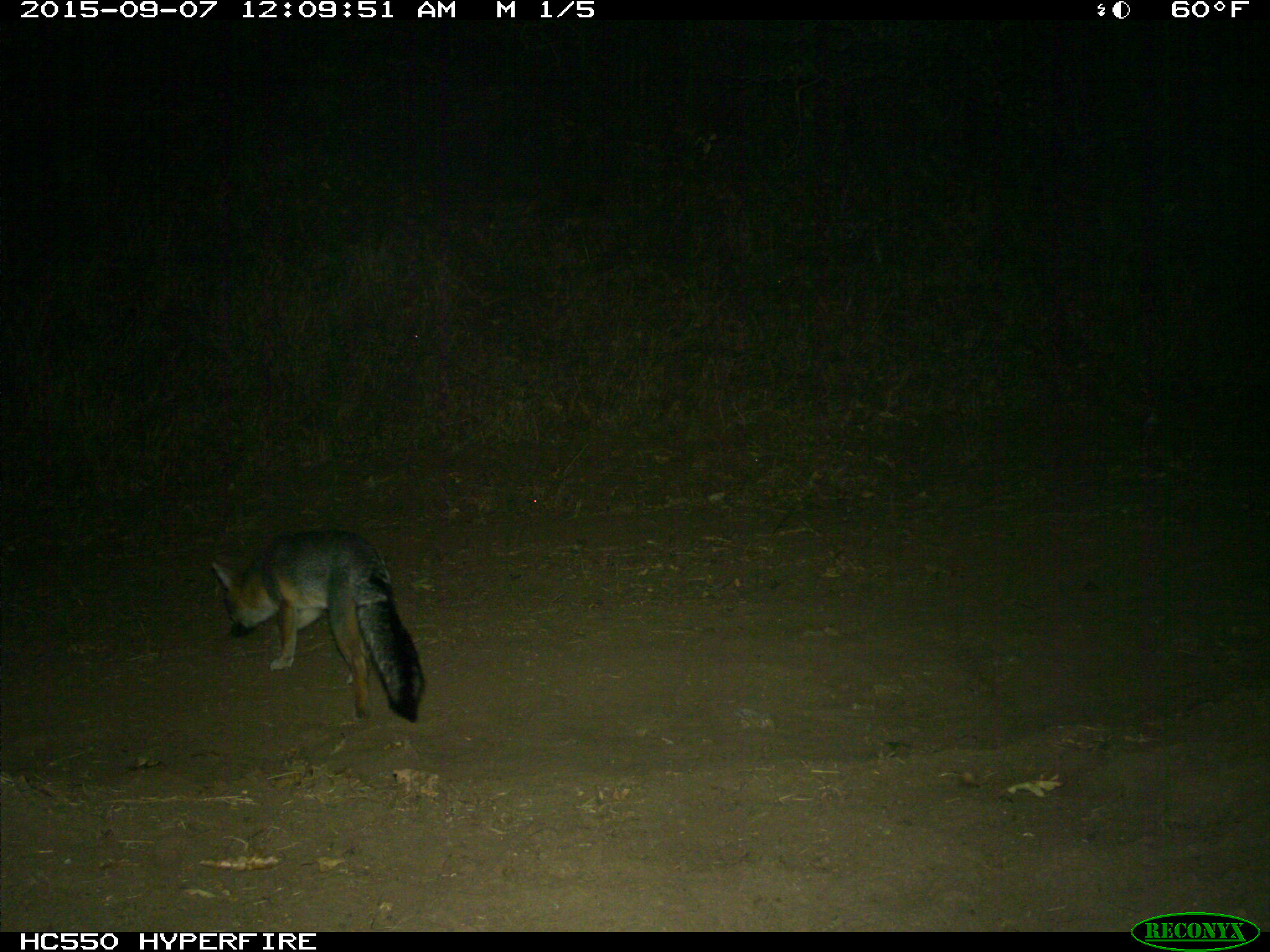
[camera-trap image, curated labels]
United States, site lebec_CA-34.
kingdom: Animalia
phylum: Chordata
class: Mammalia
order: Carnivora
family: Canidae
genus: Urocyon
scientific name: Urocyon cinereoargenteus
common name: gray fox